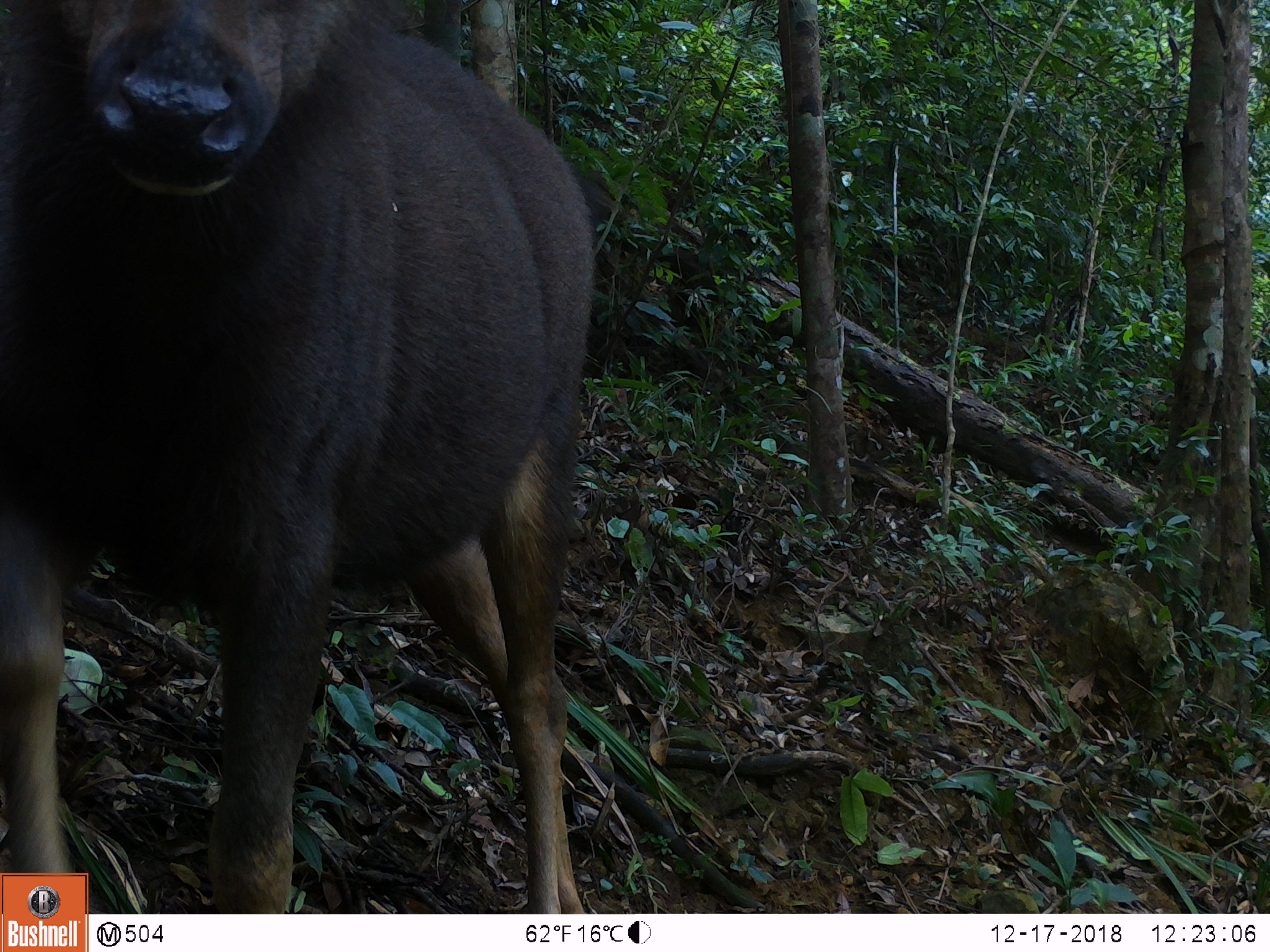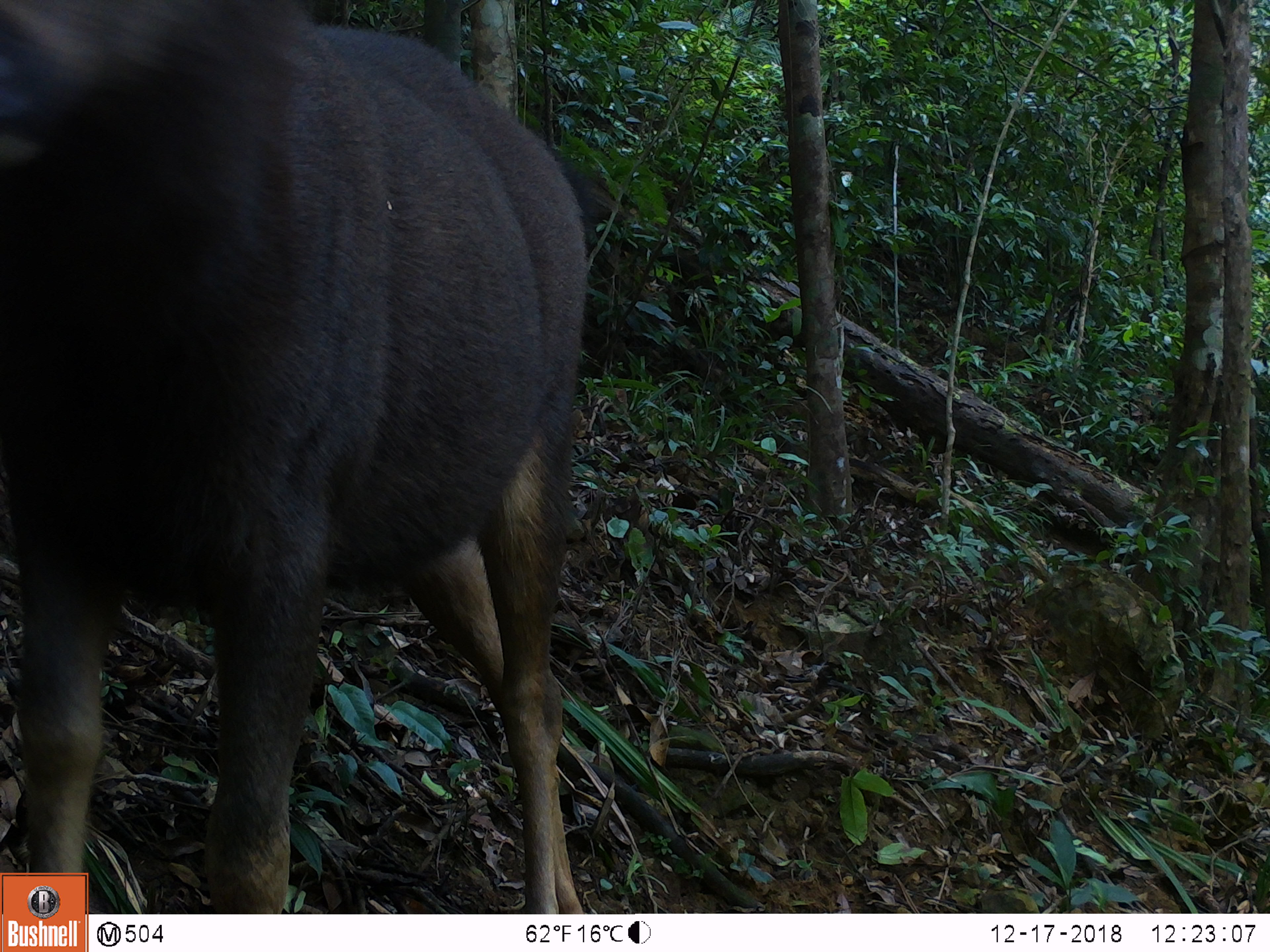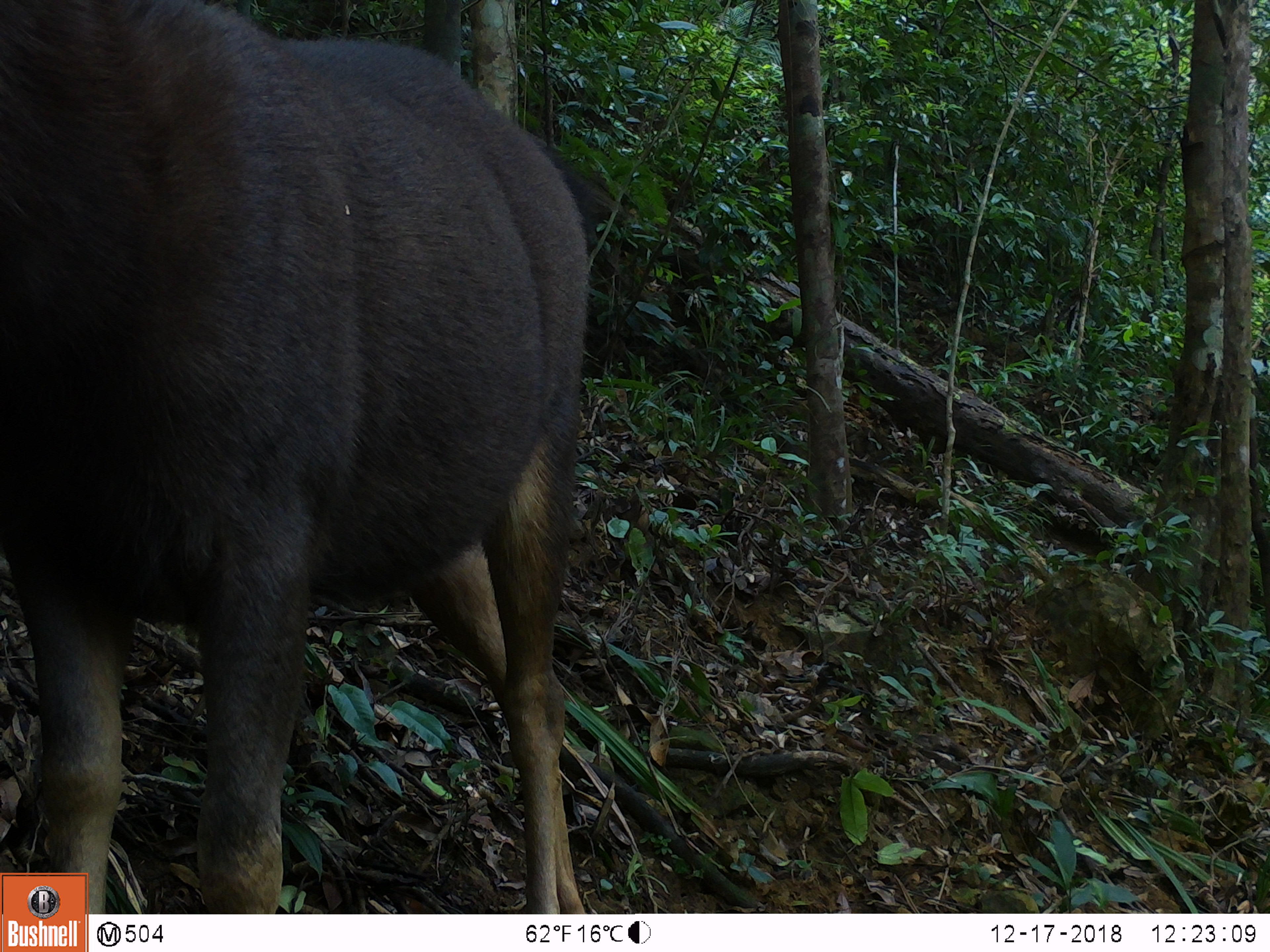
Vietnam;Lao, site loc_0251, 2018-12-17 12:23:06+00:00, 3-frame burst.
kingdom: Animalia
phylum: Chordata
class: Mammalia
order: Artiodactyla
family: Cervidae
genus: Rusa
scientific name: Rusa unicolor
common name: sambar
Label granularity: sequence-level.